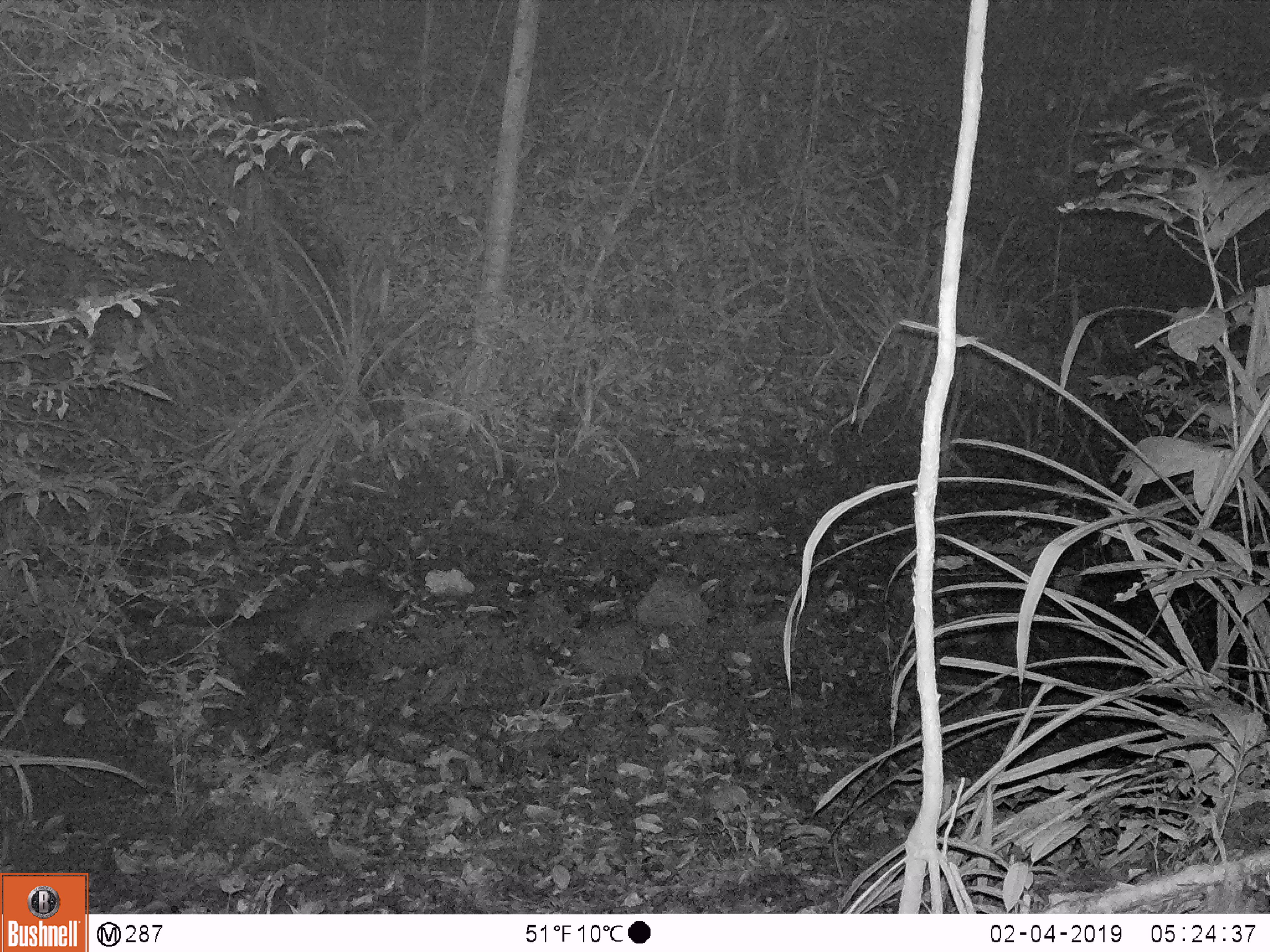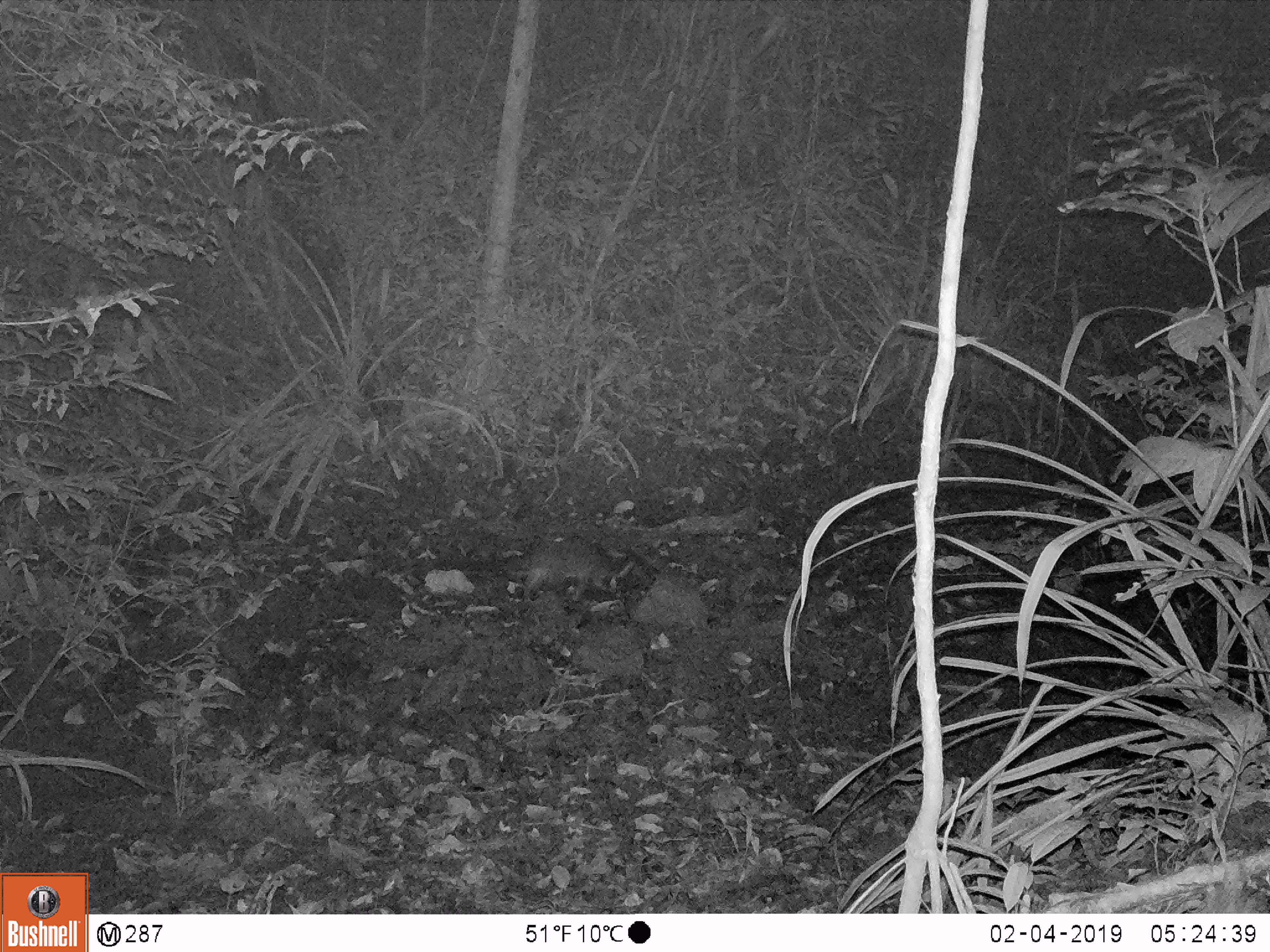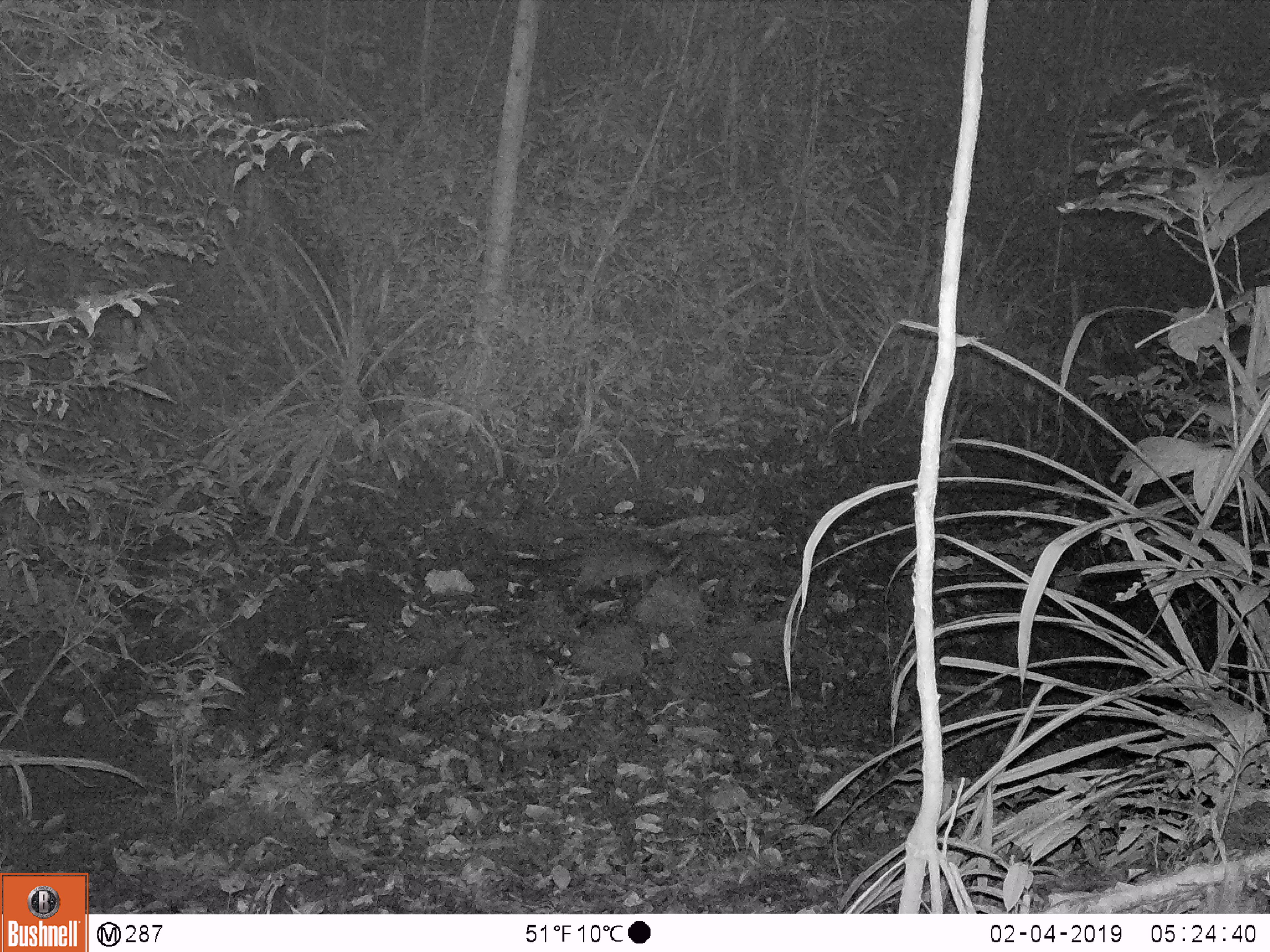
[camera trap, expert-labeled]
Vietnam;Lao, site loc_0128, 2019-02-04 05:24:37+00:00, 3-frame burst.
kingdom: Animalia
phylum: Chordata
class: Mammalia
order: Carnivora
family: Viverridae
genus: Paguma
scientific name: Paguma larvata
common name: masked palm civet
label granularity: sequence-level